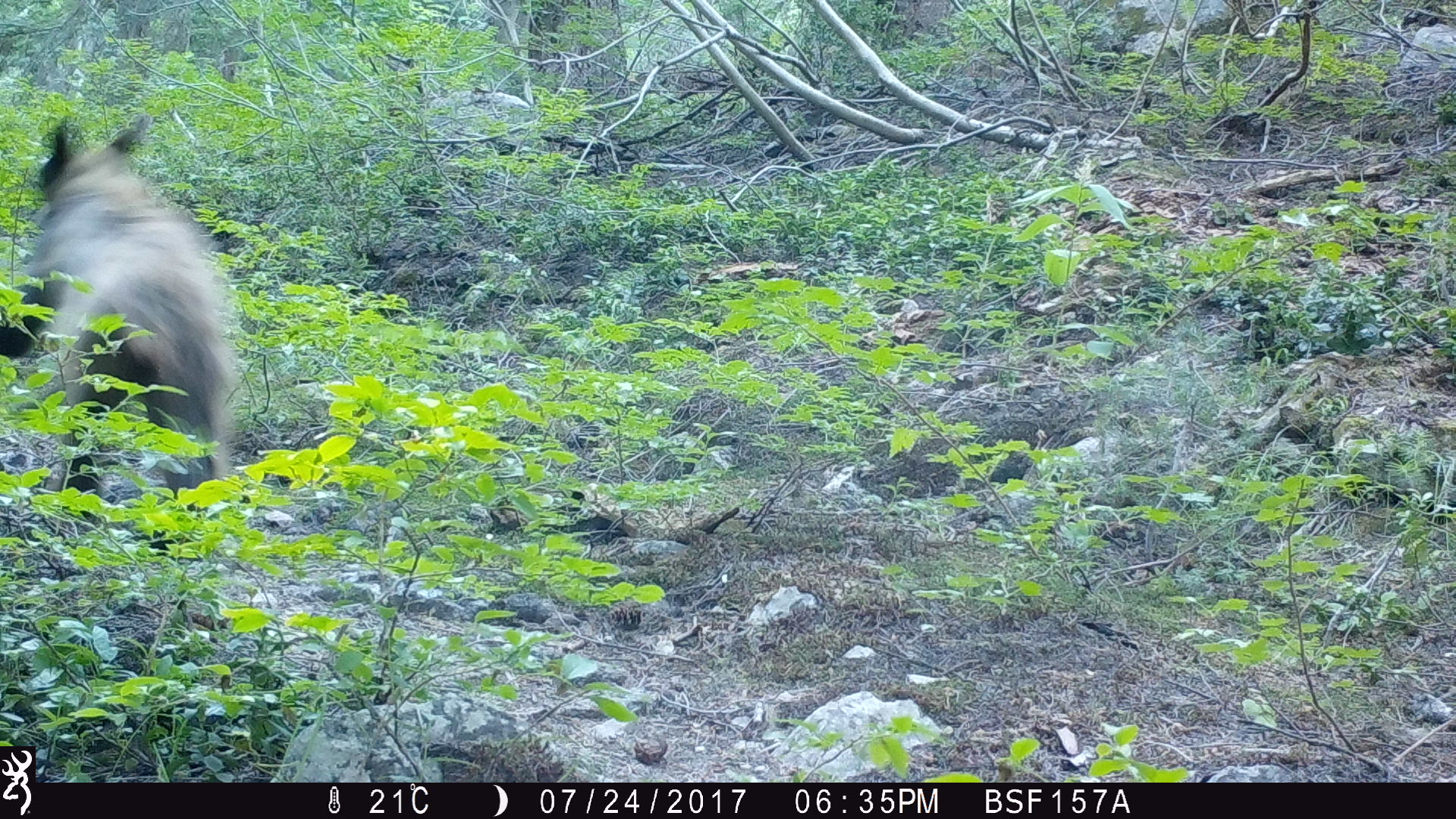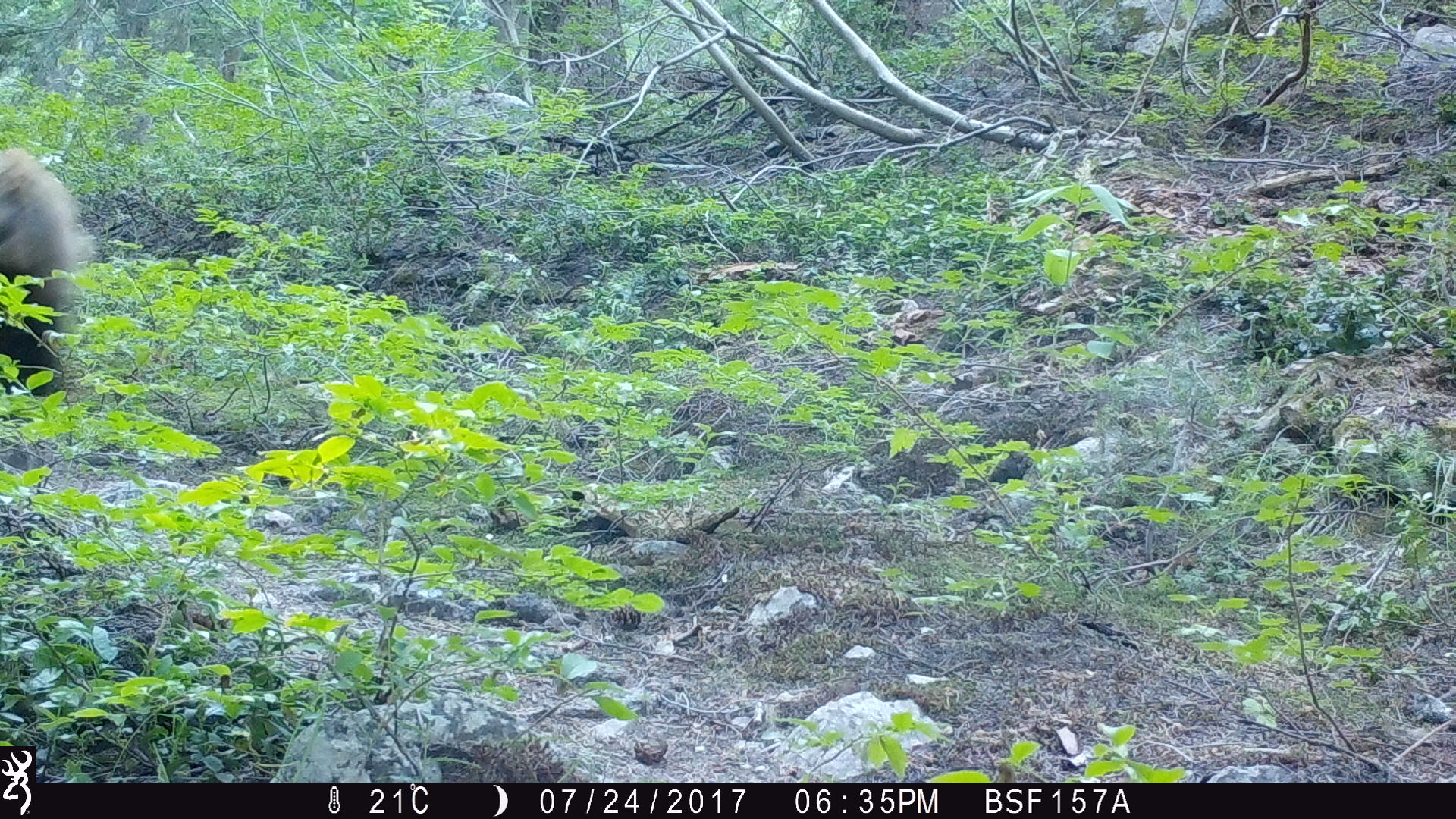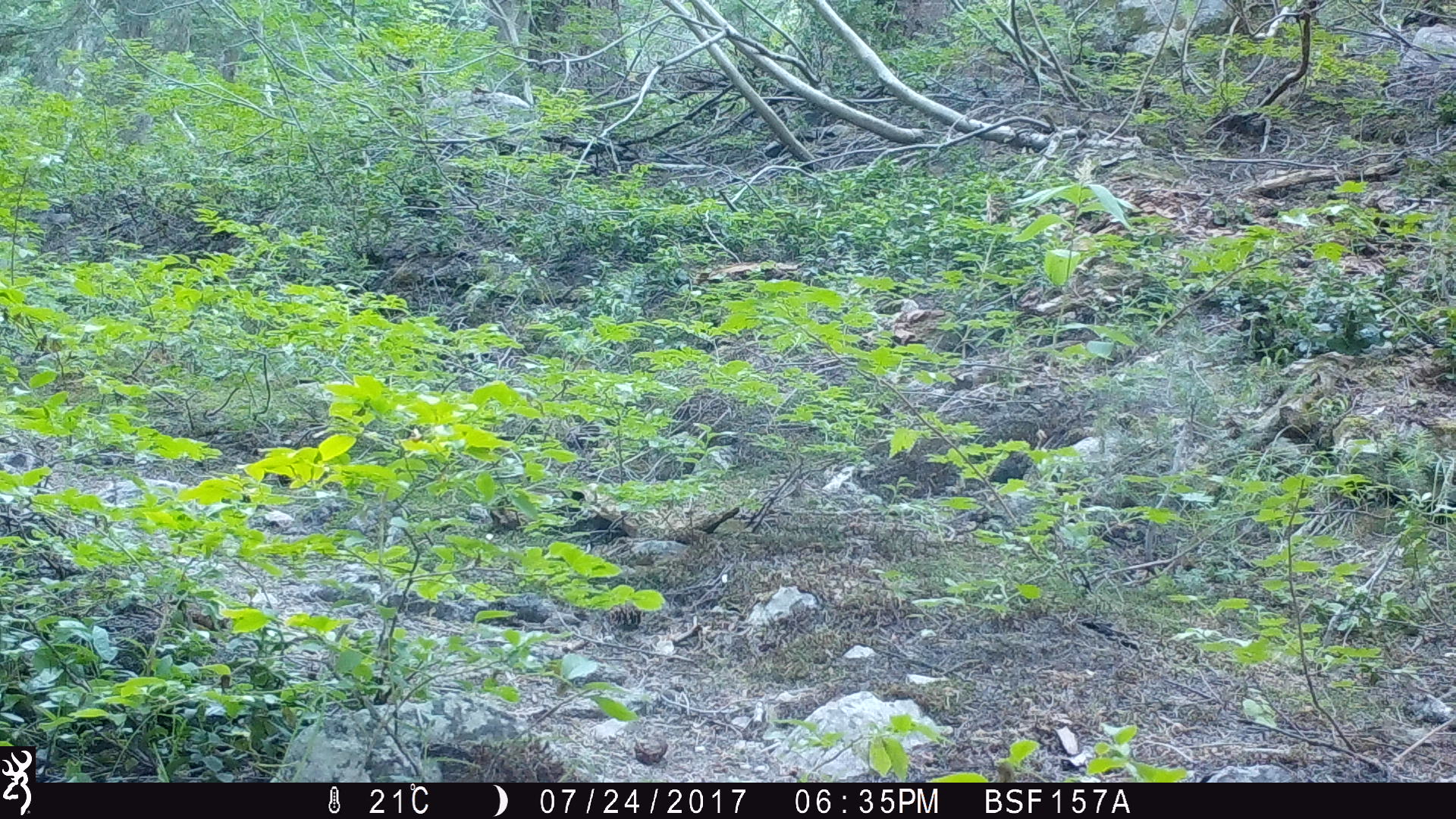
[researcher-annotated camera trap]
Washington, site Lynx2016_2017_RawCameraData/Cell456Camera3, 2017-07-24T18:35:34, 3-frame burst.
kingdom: Animalia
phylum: Chordata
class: Mammalia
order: Carnivora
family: Ursidae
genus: Ursus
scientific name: Ursus americanus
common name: american black bear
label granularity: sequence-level